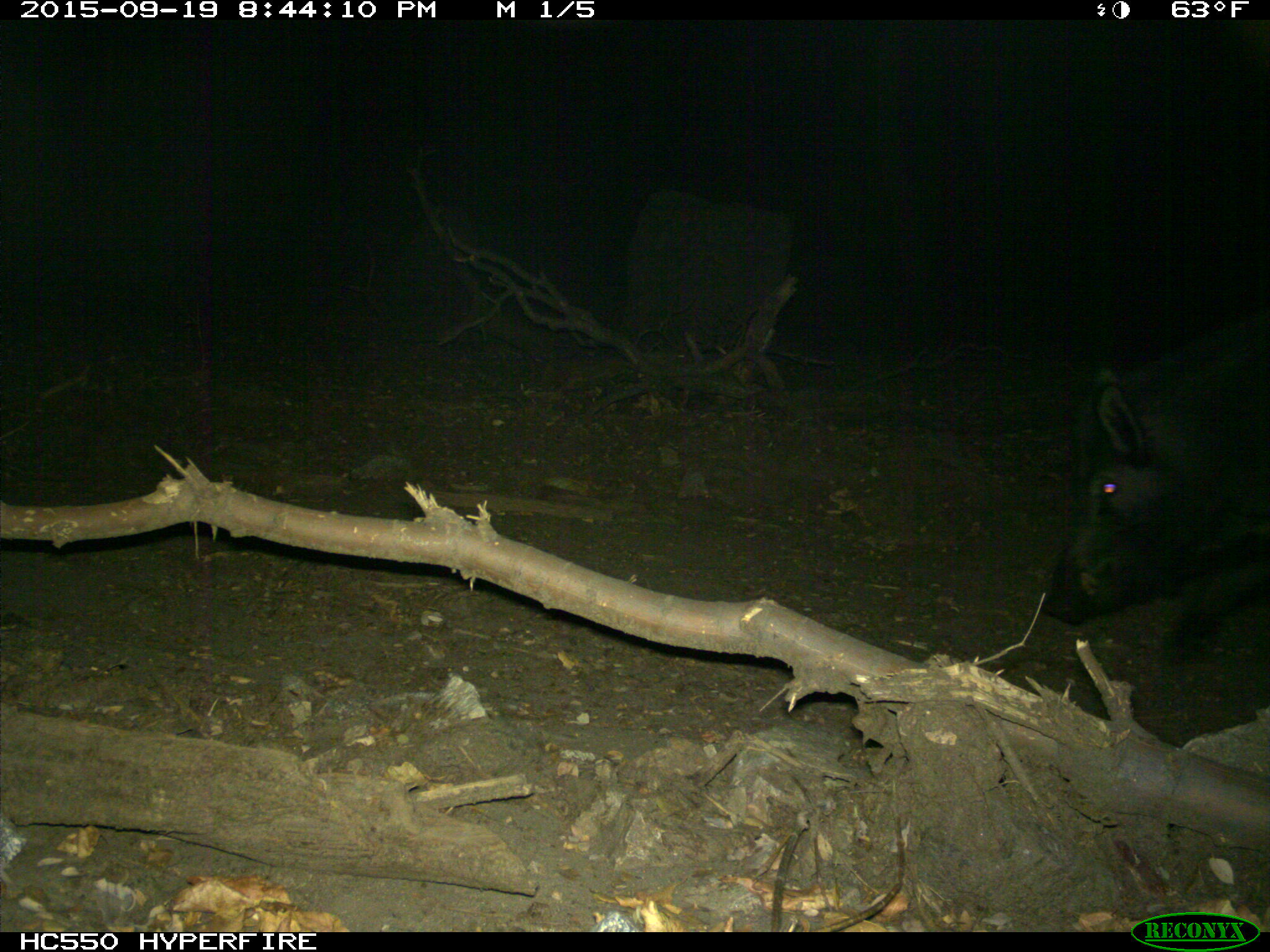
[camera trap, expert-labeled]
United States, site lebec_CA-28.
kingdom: Animalia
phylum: Chordata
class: Mammalia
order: Artiodactyla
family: Suidae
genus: Sus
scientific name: Sus scrofa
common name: wild boar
Sus scrofa (wild boar).